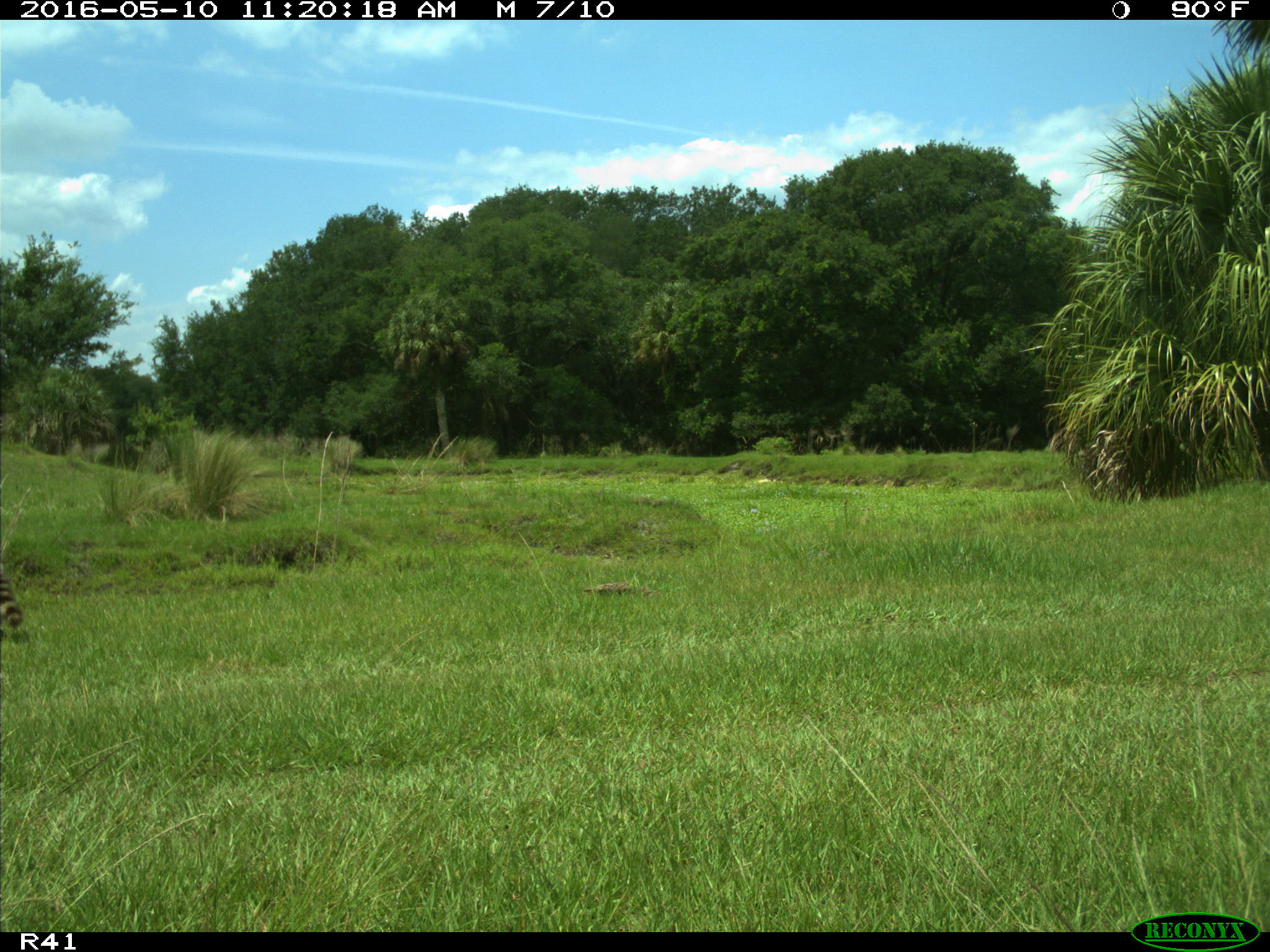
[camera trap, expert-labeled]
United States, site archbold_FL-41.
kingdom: Animalia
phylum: Chordata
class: Mammalia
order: Carnivora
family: Procyonidae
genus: Procyon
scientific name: Procyon lotor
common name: common raccoon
Procyon lotor (common raccoon).